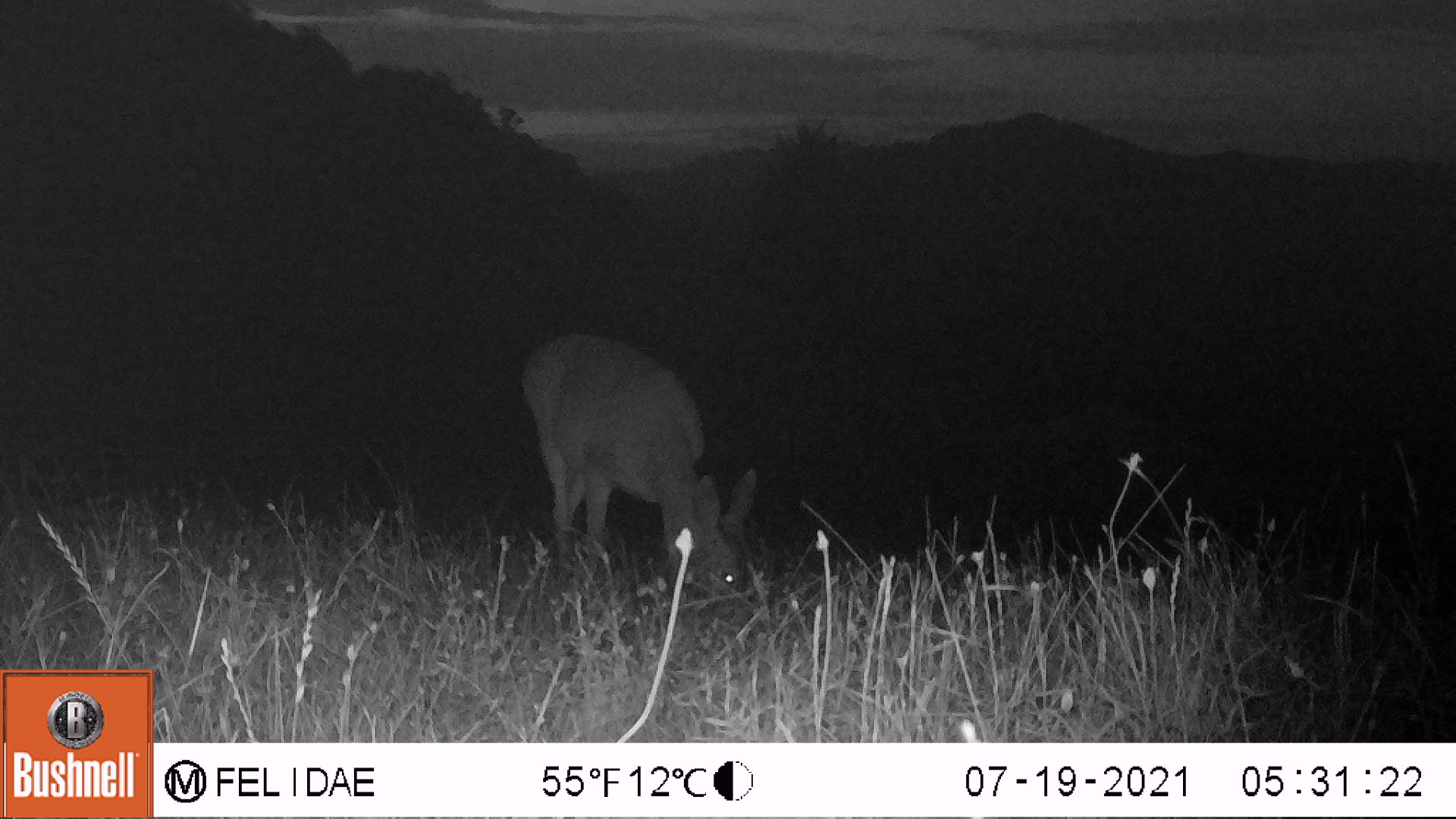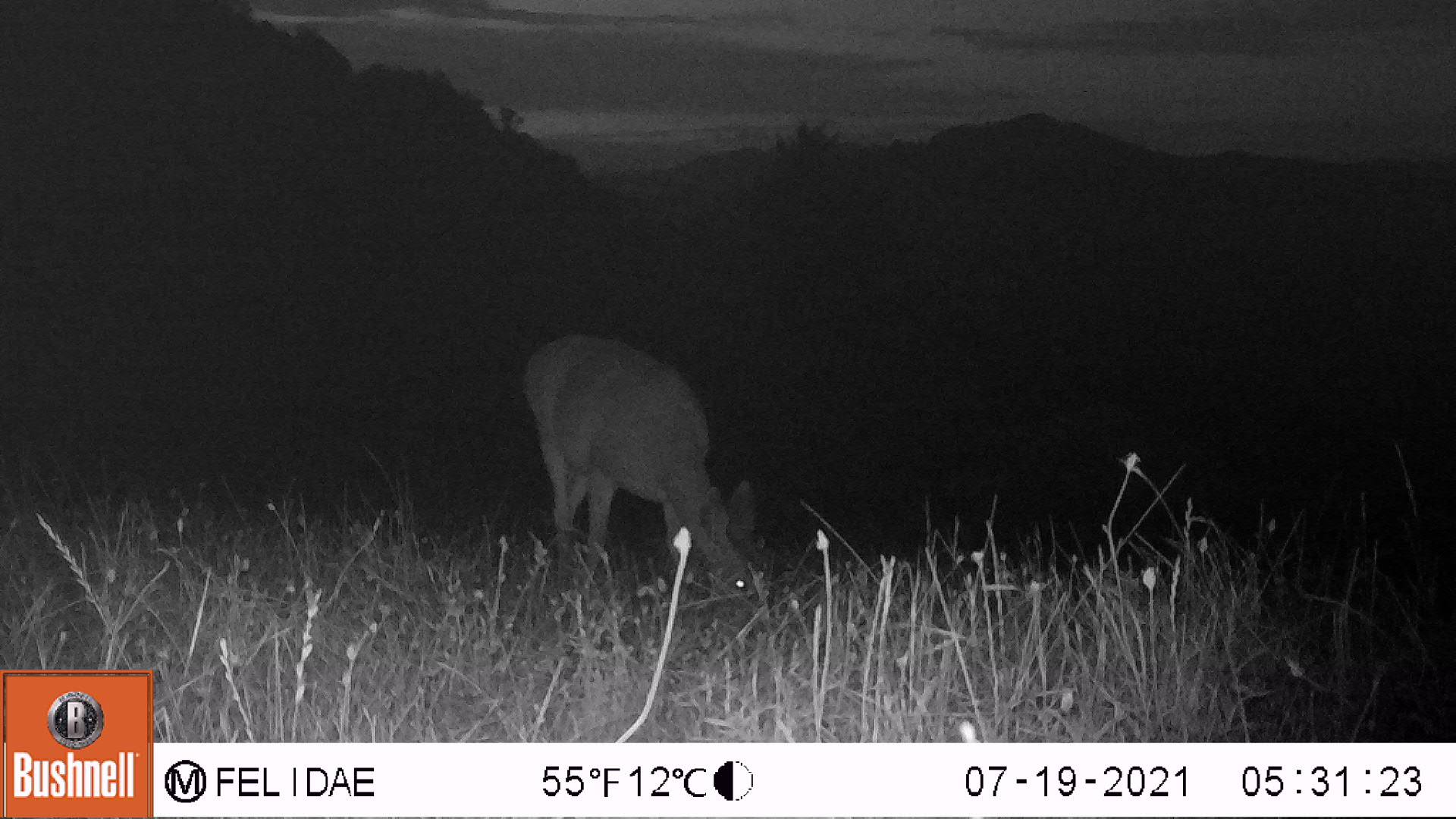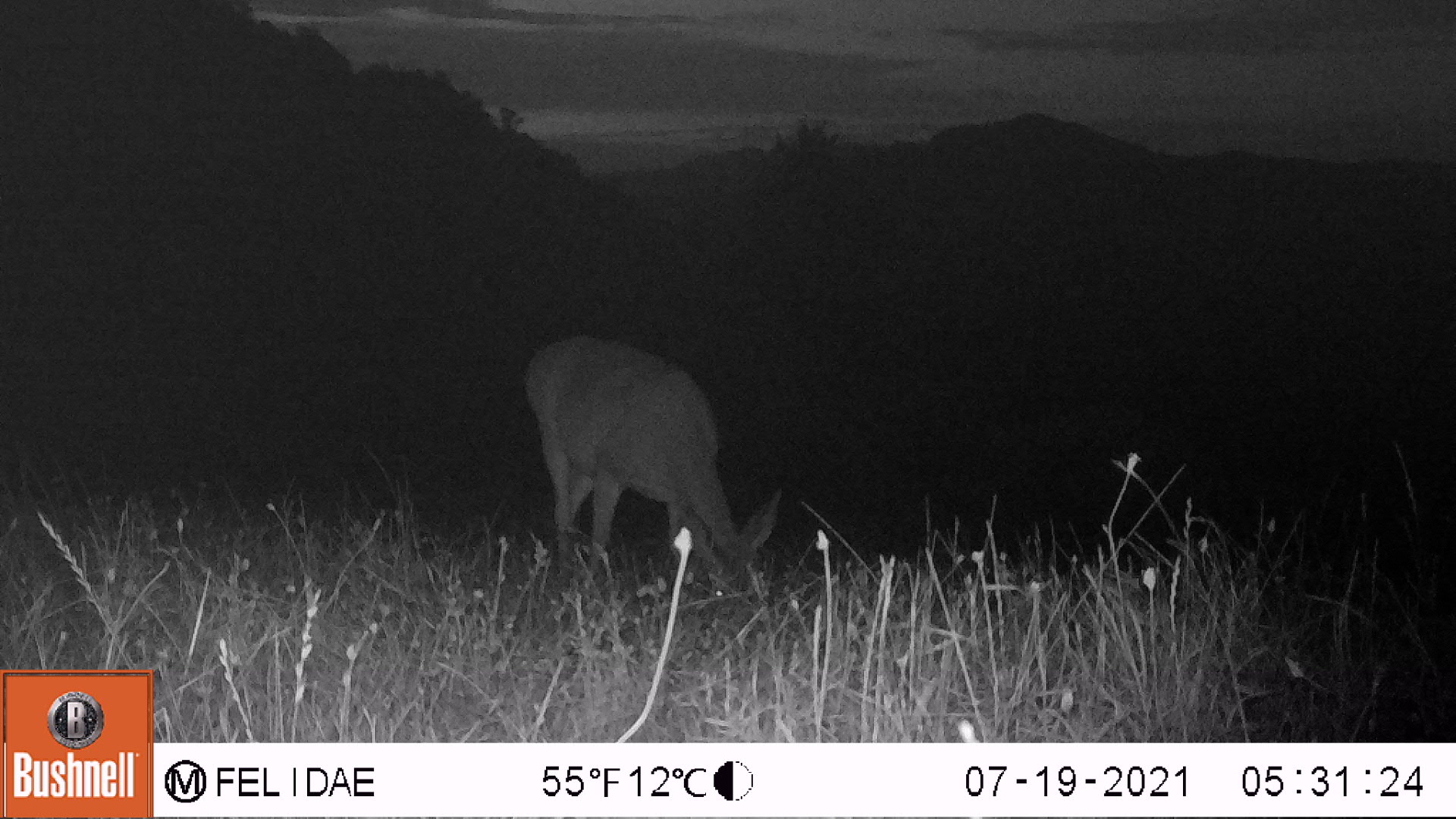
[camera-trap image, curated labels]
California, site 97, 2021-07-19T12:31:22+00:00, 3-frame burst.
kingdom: Animalia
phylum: Chordata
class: Mammalia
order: Artiodactyla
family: Cervidae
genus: Odocoileus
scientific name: Odocoileus hemionus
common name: mule deer